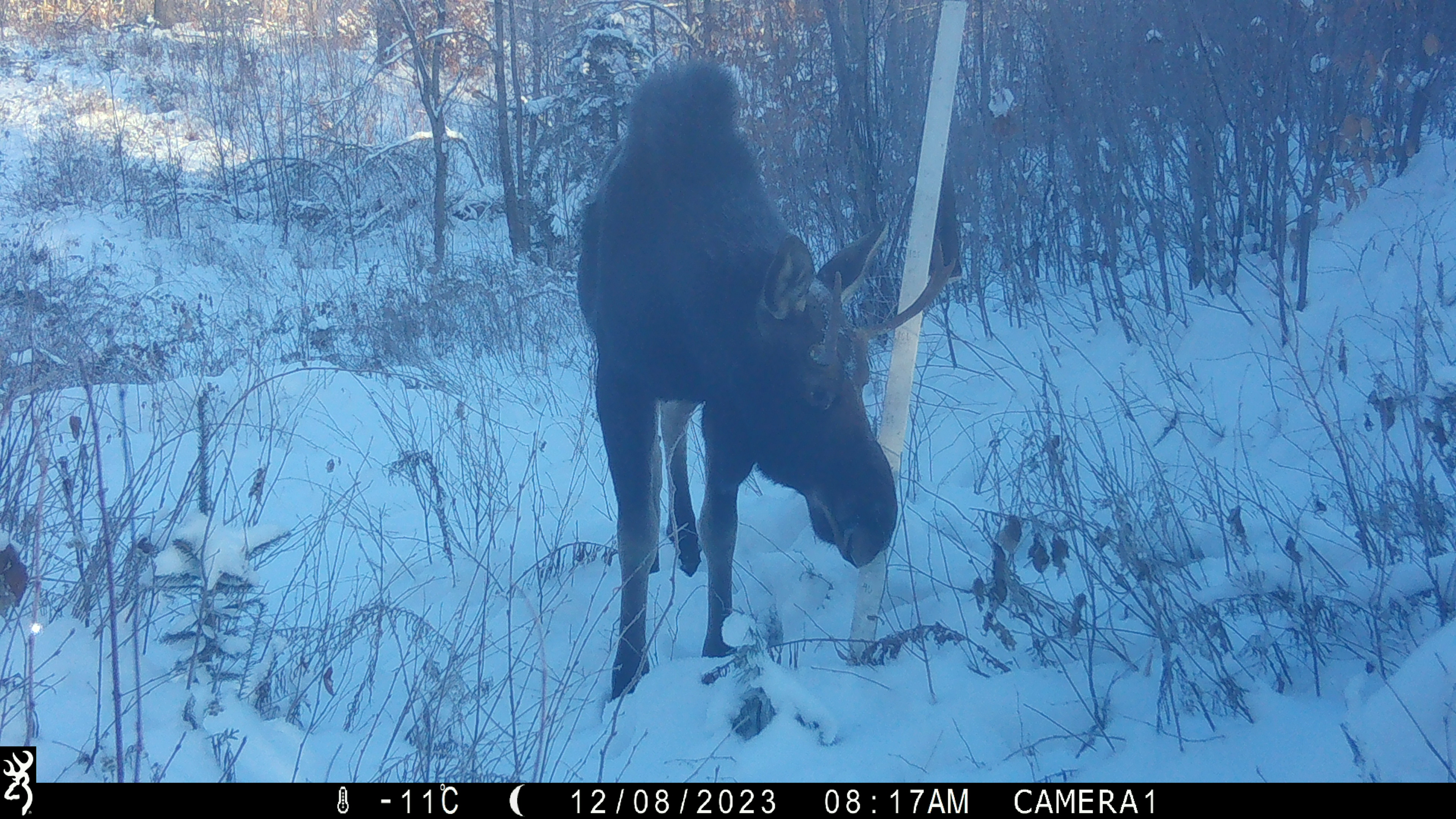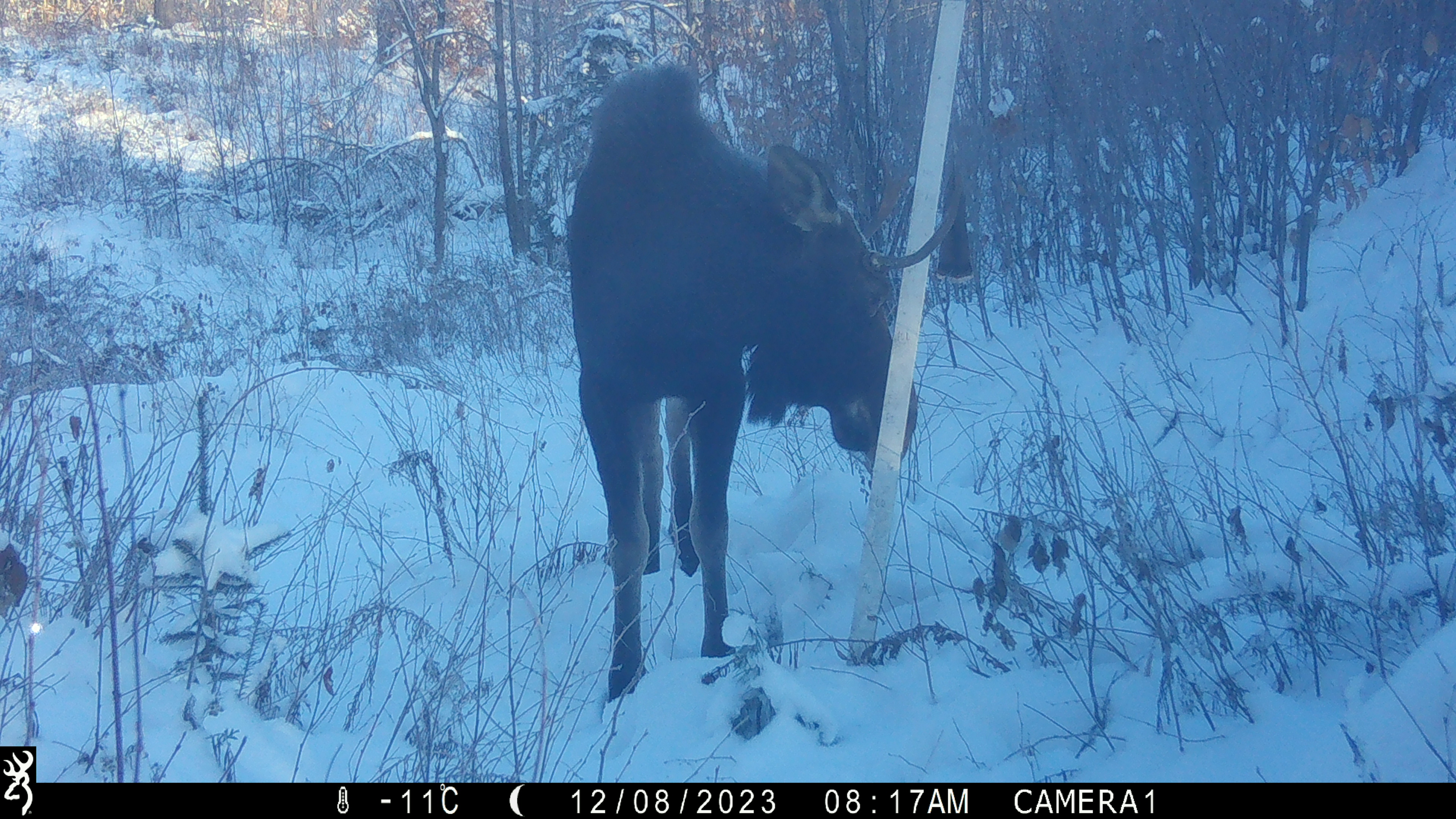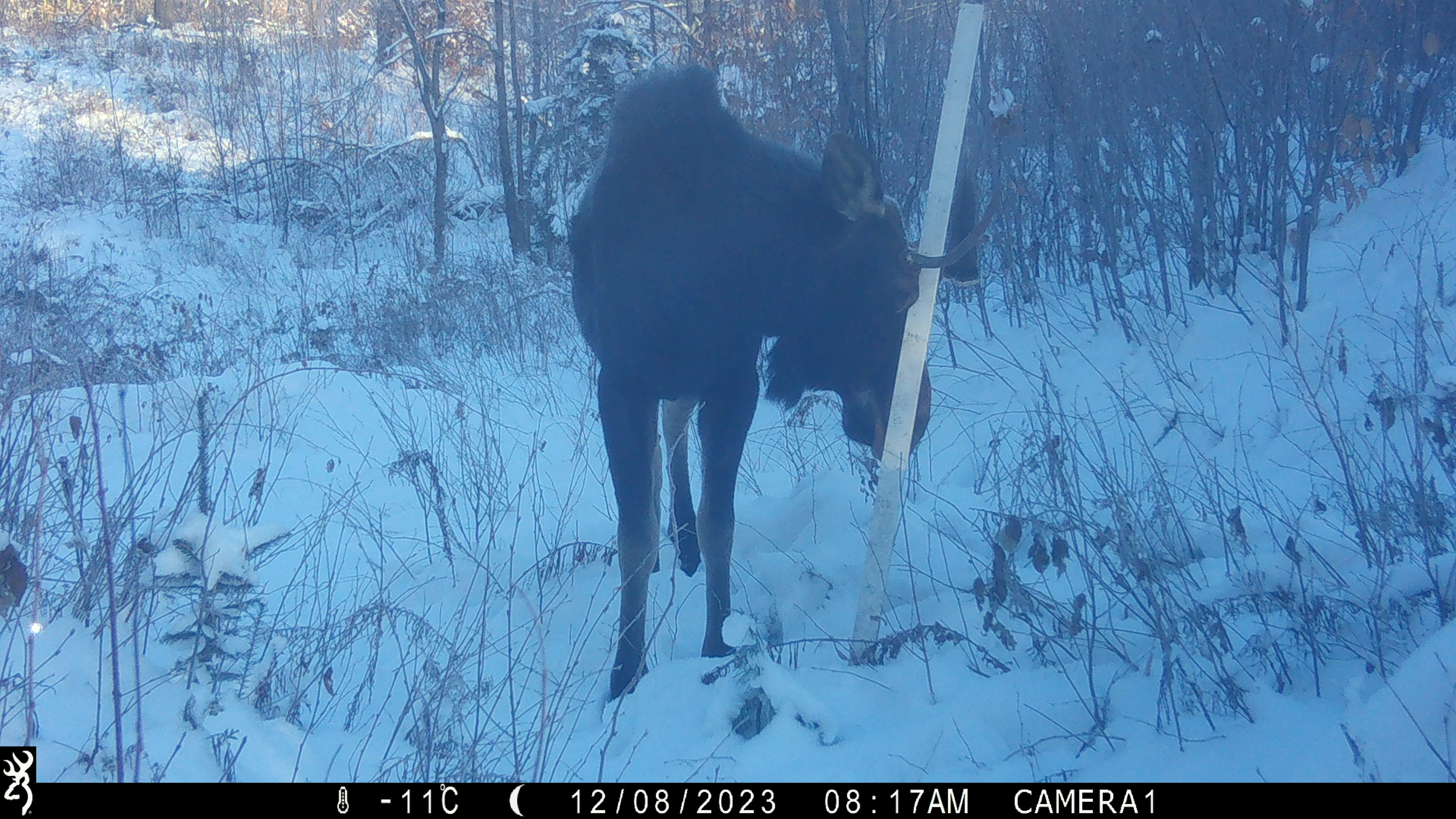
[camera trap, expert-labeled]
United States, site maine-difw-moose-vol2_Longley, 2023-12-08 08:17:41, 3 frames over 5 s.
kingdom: Animalia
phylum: Chordata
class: Mammalia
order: Artiodactyla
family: Cervidae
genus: Alces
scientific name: Alces alces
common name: moose